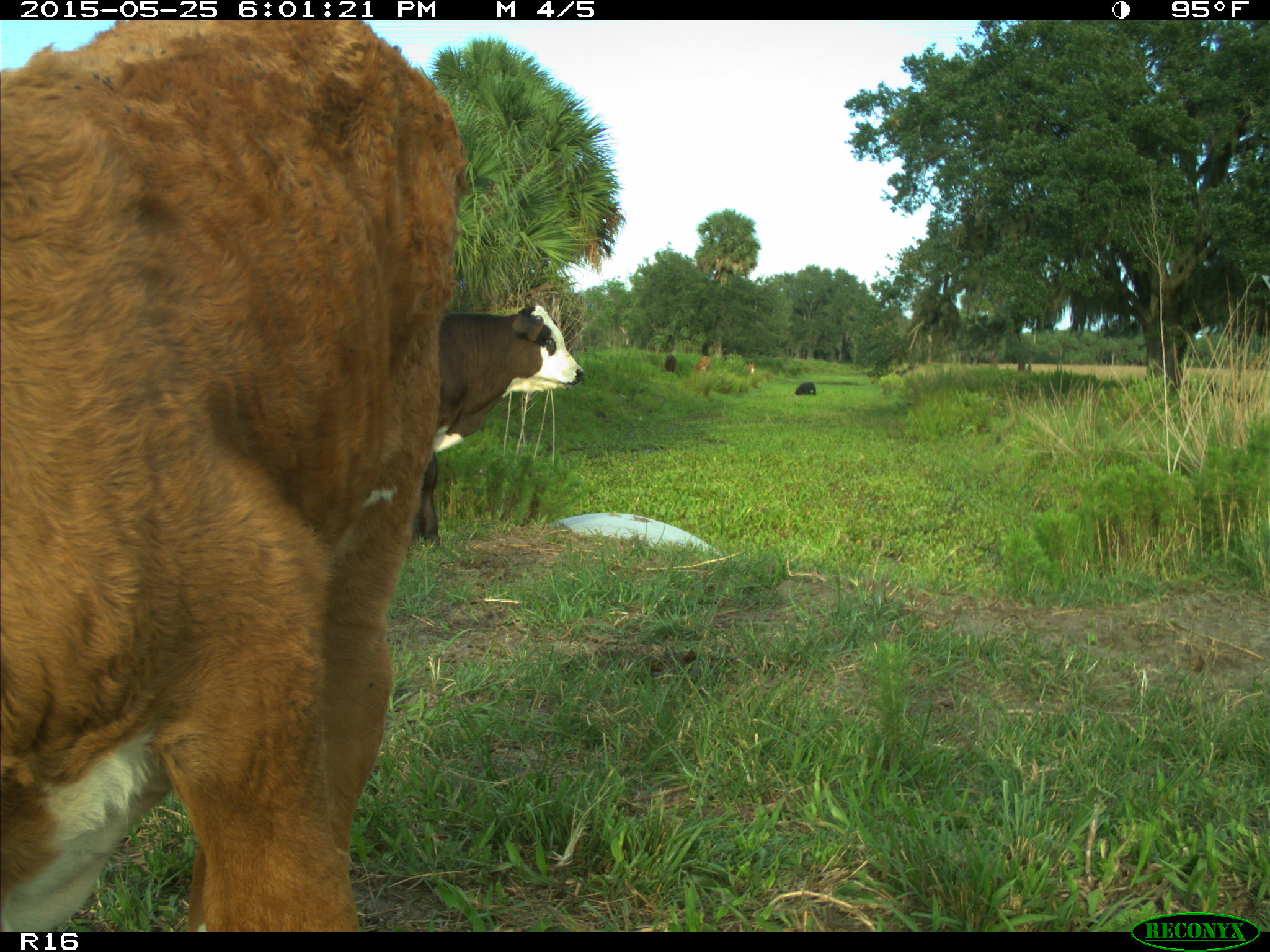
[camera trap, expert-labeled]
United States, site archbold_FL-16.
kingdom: Animalia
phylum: Chordata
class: Mammalia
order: Artiodactyla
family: Bovidae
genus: Bos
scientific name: Bos taurus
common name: domestic cow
Bos taurus (domestic cow).